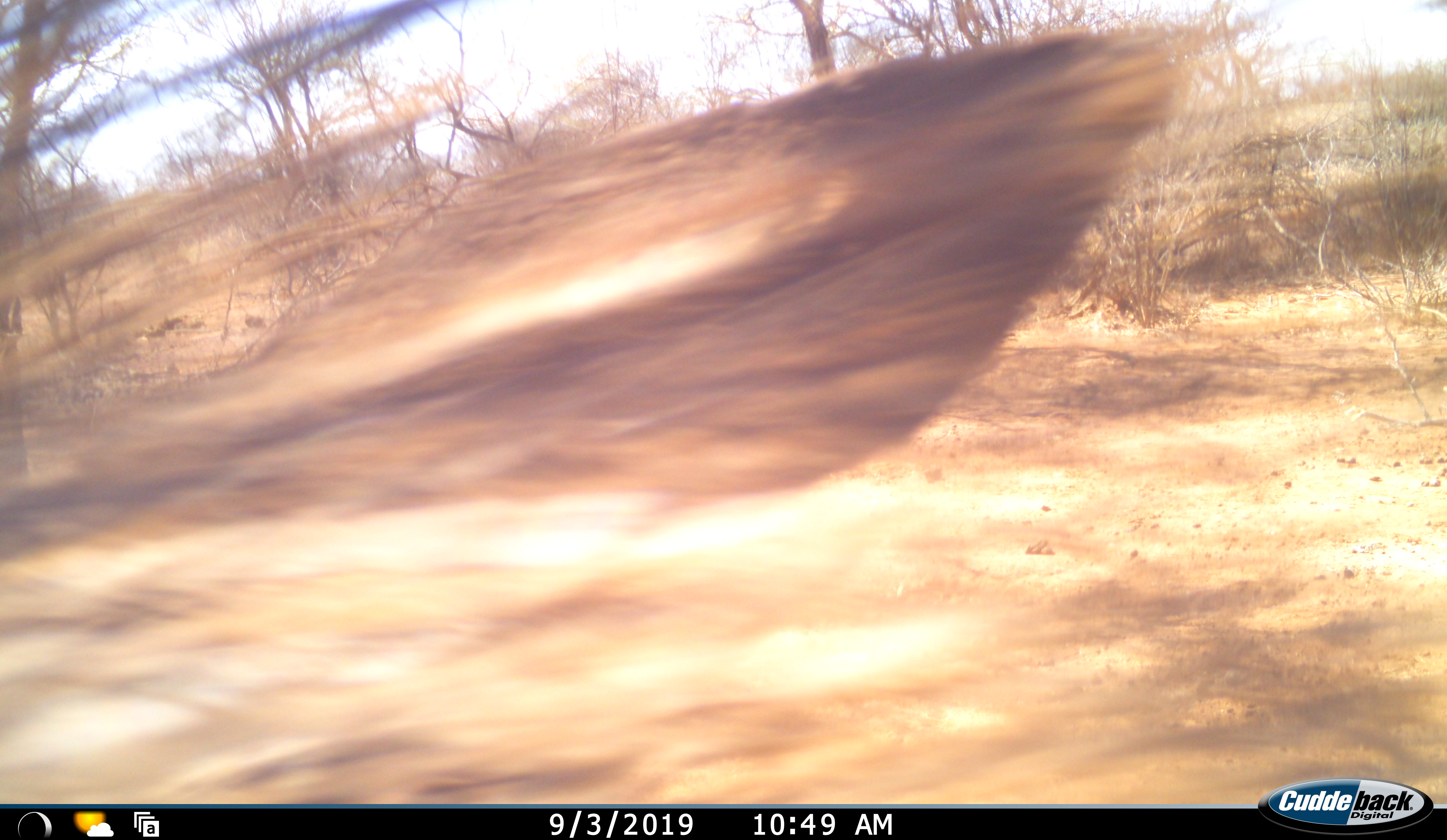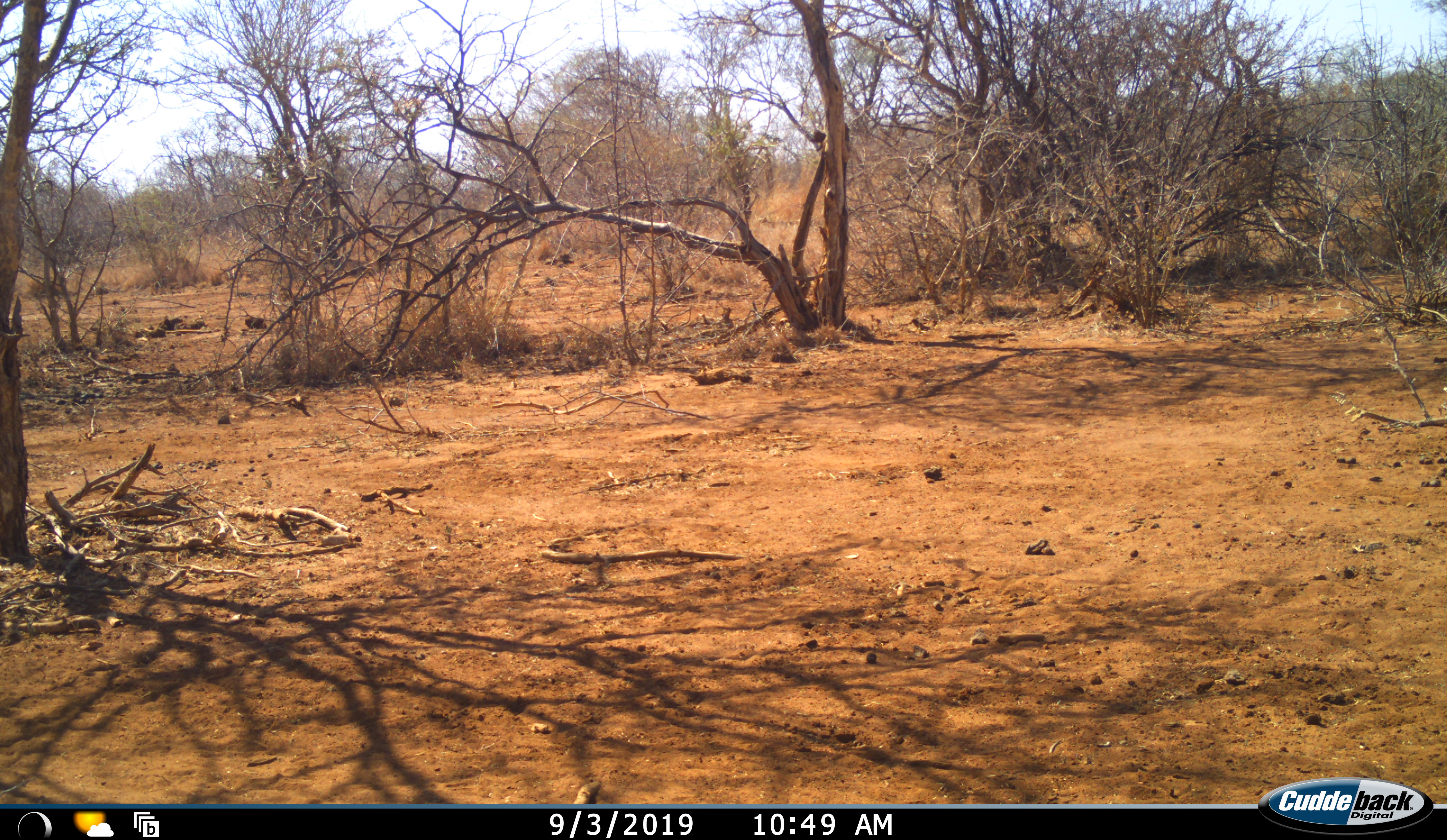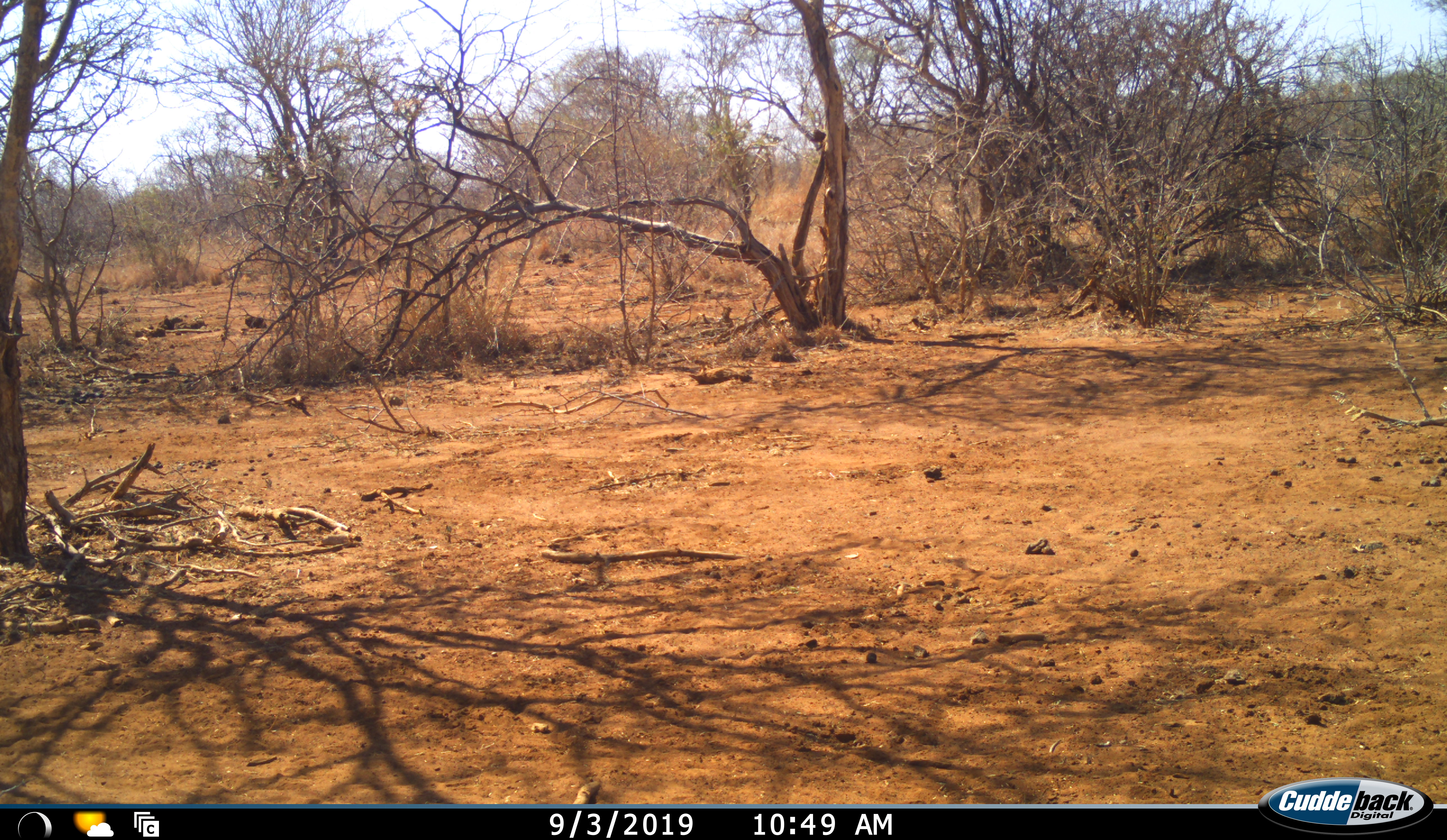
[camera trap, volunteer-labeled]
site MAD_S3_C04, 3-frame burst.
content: unidentified animal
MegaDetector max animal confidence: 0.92